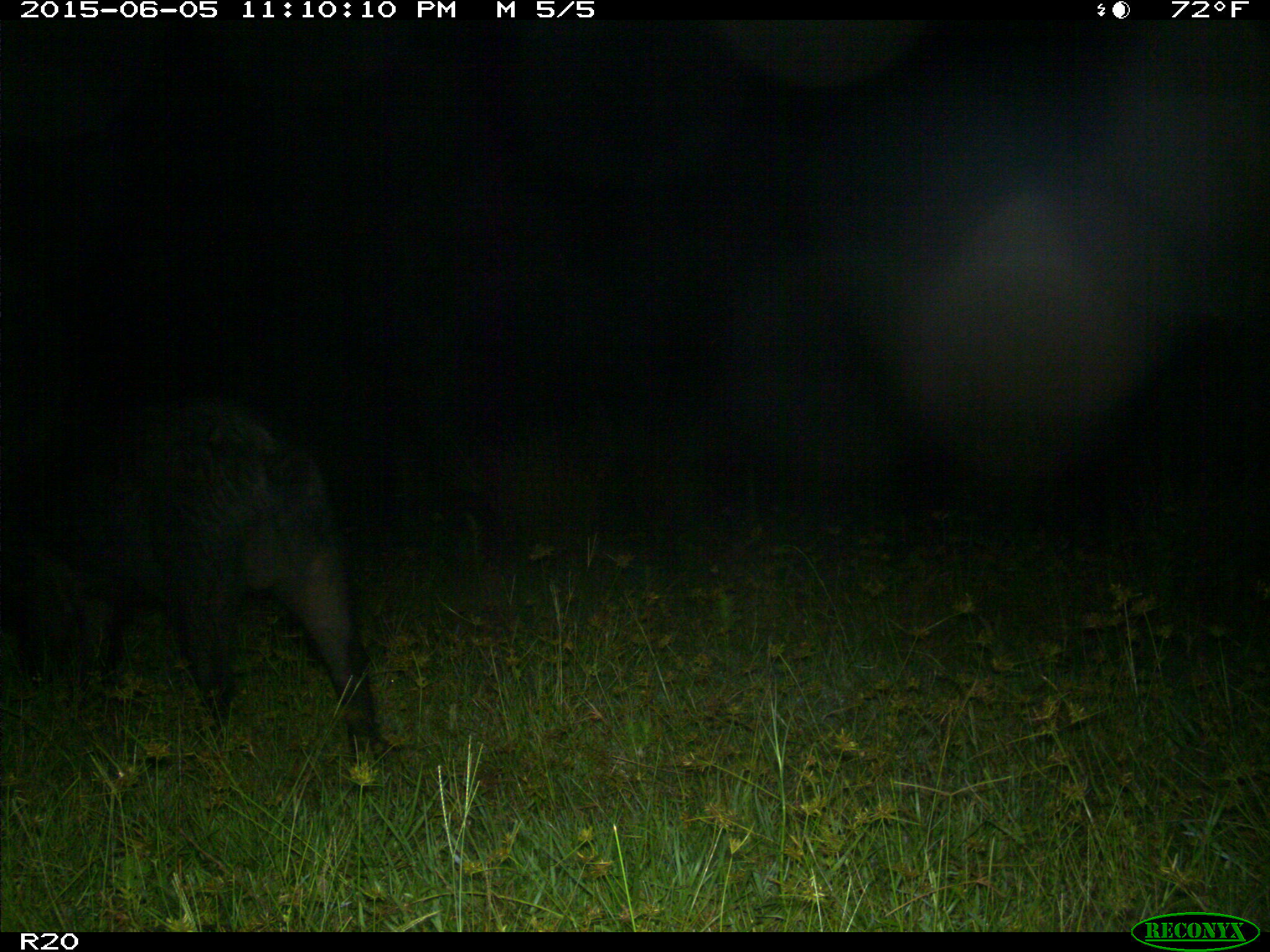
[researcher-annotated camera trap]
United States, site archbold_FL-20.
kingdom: Animalia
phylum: Chordata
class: Mammalia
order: Artiodactyla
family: Suidae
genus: Sus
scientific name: Sus scrofa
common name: wild boar